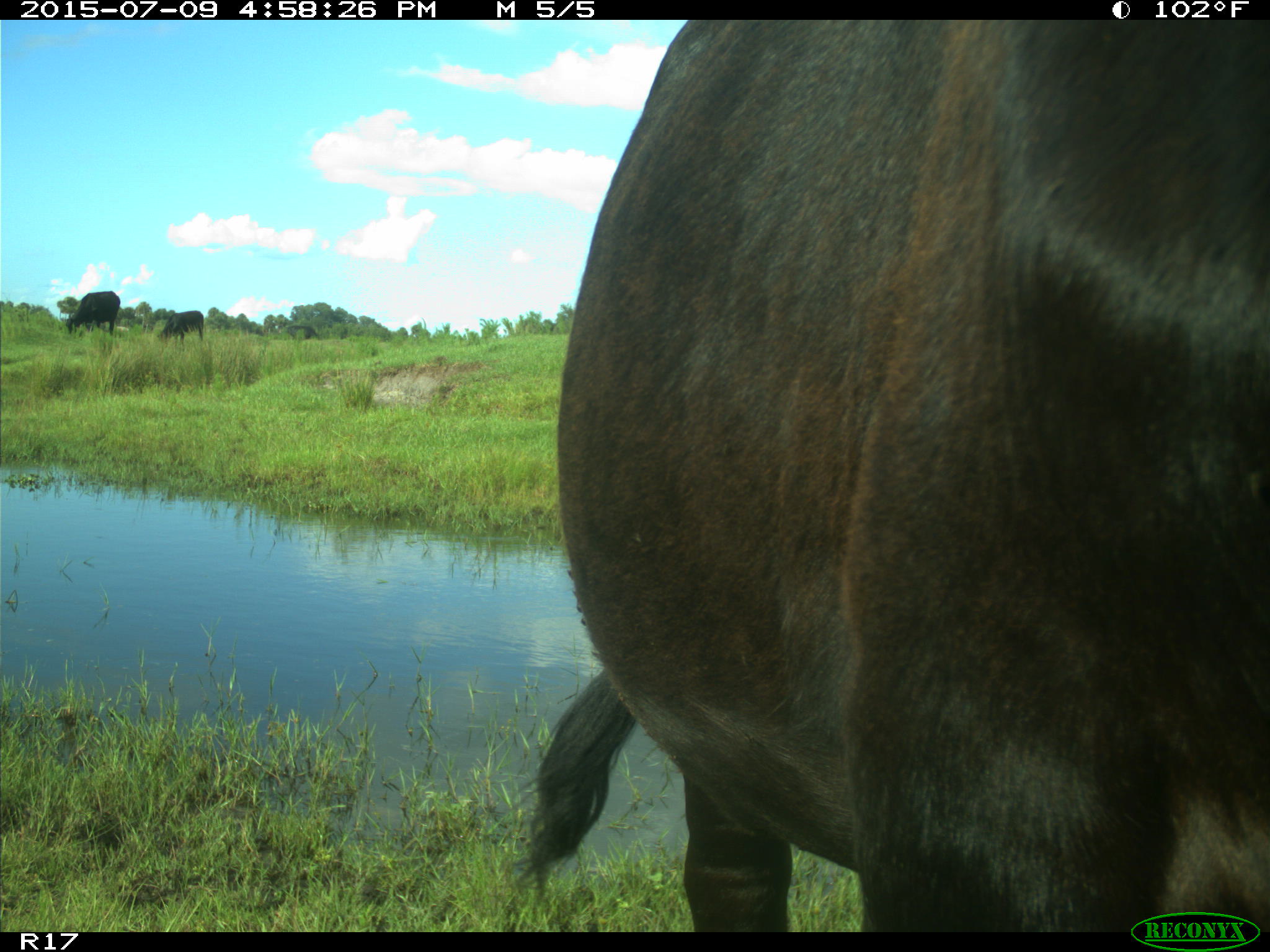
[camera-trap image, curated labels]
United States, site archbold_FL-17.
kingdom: Animalia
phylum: Chordata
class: Mammalia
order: Artiodactyla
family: Bovidae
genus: Bos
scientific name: Bos taurus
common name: domestic cow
Bos taurus (domestic cow).